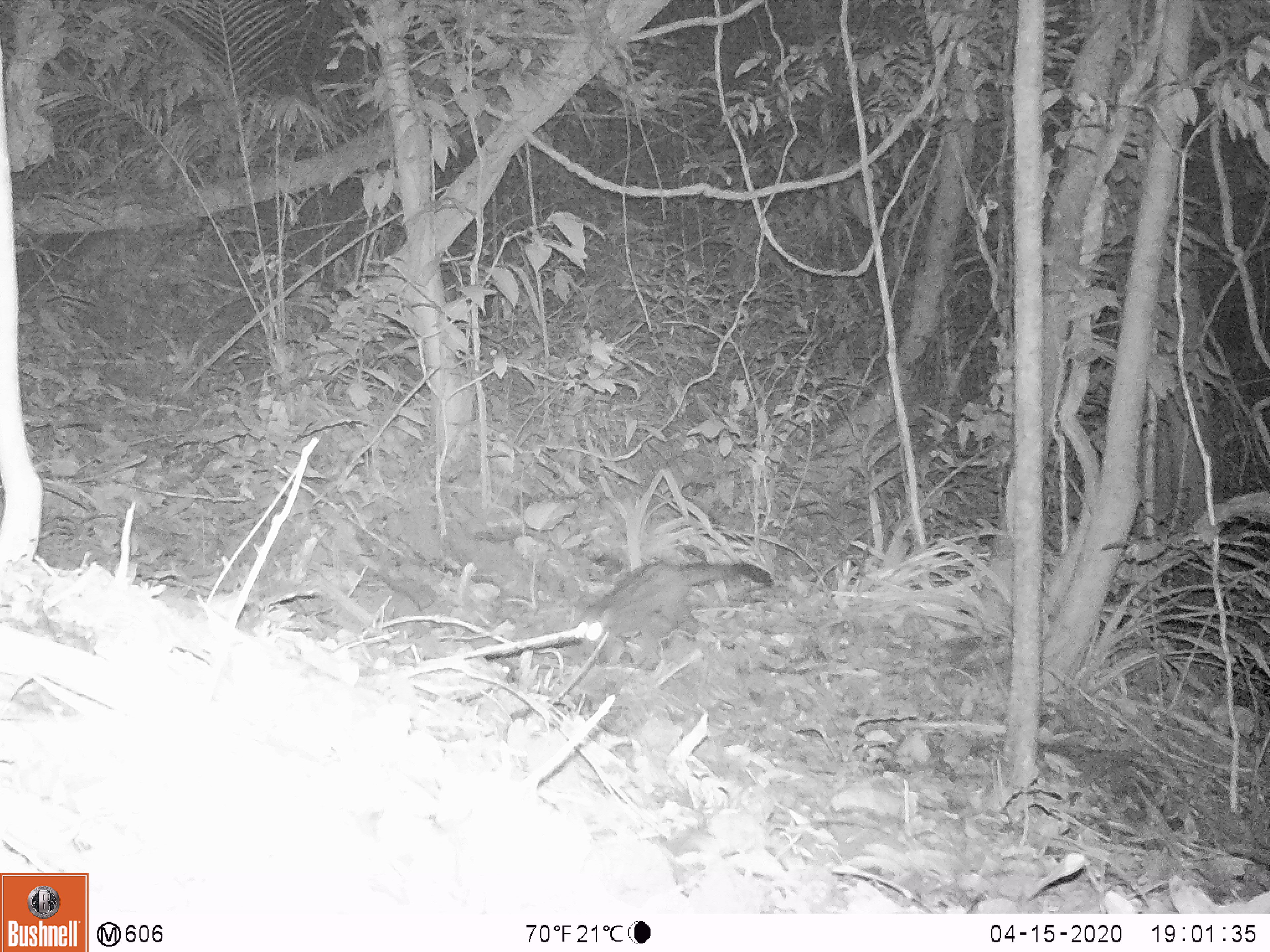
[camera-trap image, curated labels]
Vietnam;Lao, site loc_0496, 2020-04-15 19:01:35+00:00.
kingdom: Animalia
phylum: Chordata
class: Mammalia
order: Carnivora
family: Viverridae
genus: Paradoxurus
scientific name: Paradoxurus hermaphroditus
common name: common palm civet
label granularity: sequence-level